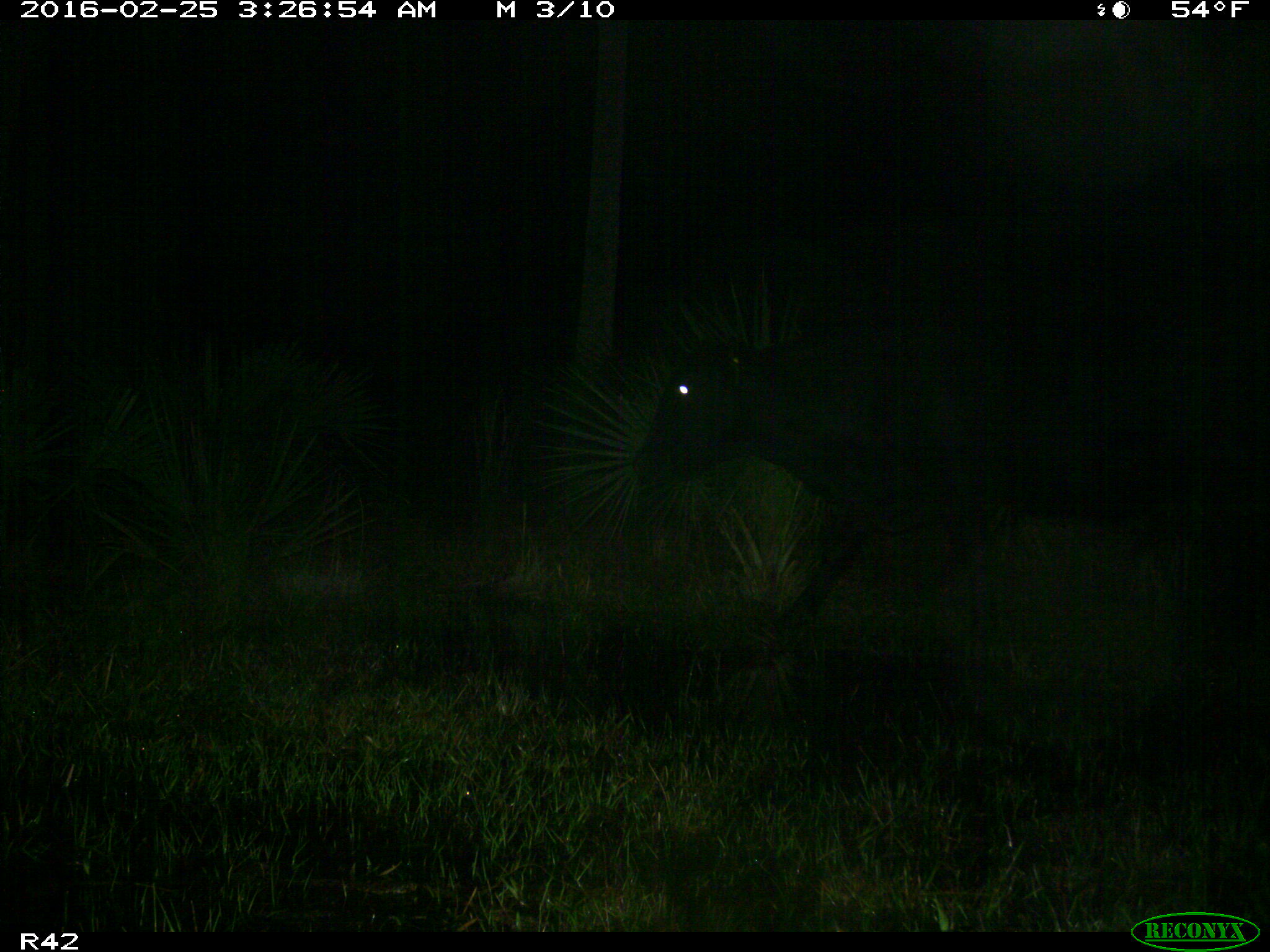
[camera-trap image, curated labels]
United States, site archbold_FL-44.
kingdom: Animalia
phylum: Chordata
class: Mammalia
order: Artiodactyla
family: Bovidae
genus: Bos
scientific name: Bos taurus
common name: domestic cow